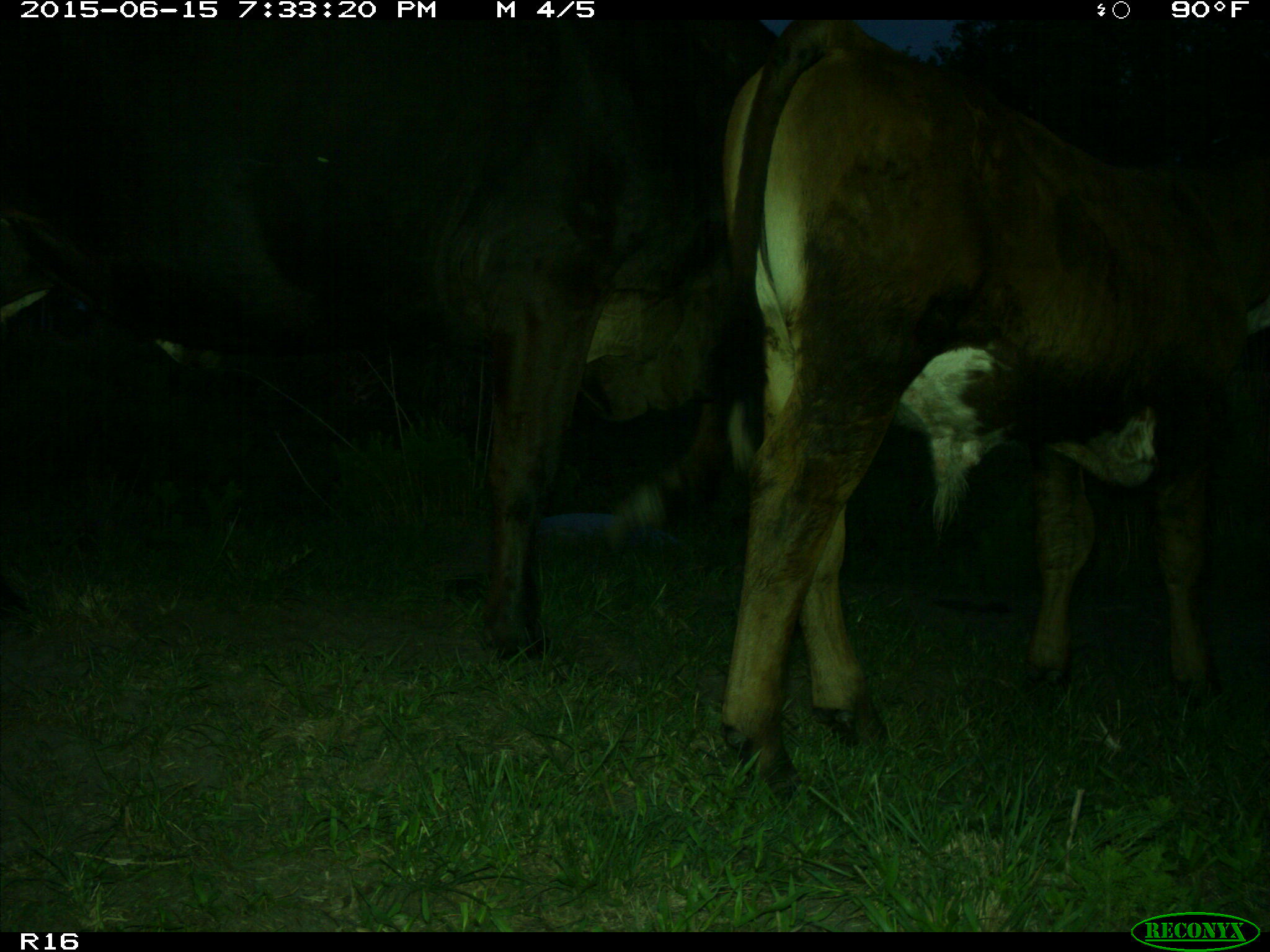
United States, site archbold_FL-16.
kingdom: Animalia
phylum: Chordata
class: Mammalia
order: Artiodactyla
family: Bovidae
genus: Bos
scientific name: Bos taurus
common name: domestic cow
Bos taurus (domestic cow).